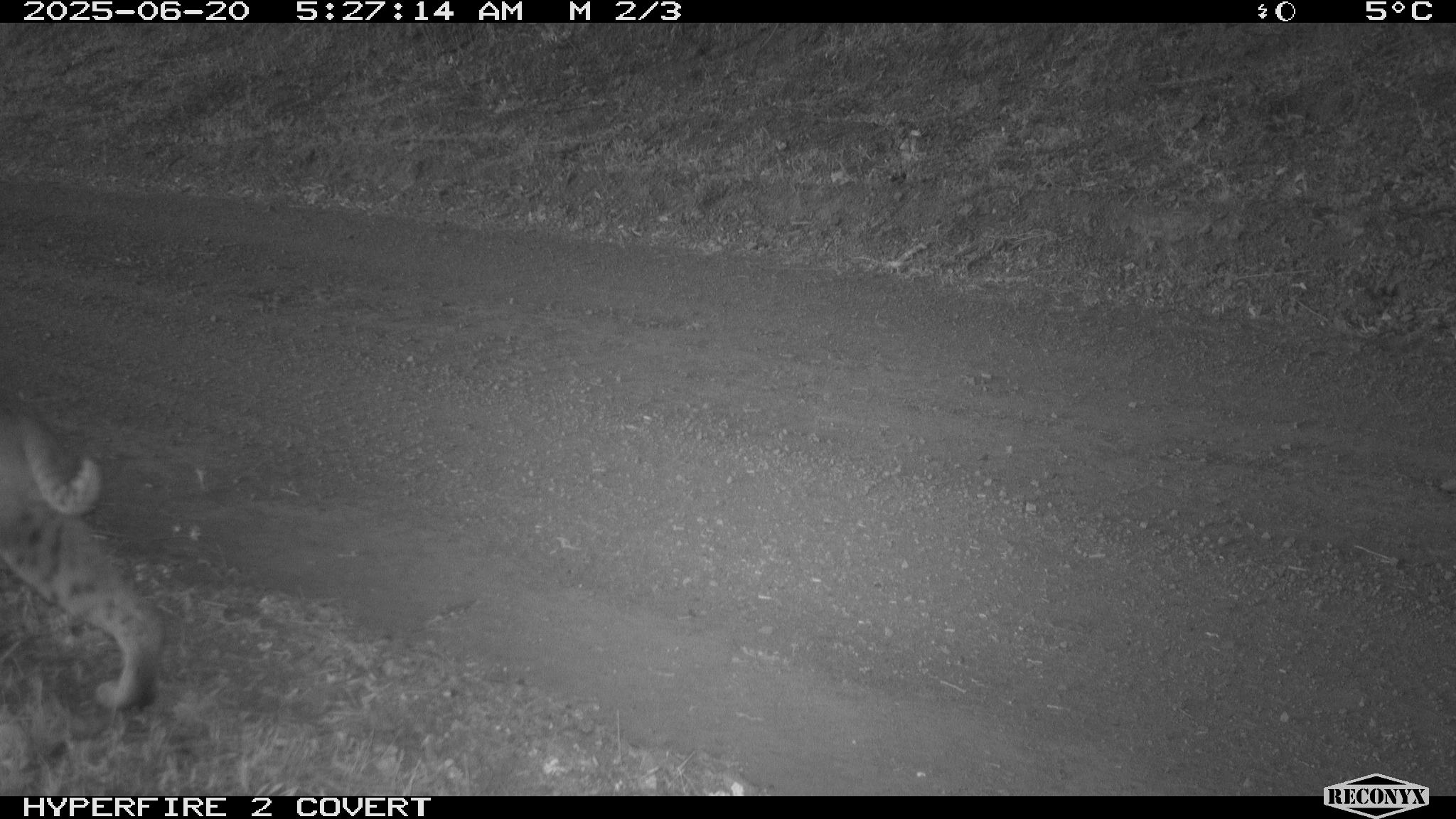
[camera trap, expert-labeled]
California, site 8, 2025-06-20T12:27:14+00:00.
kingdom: Animalia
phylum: Chordata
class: Mammalia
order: Carnivora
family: Felidae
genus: Lynx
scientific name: Lynx rufus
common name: bobcat